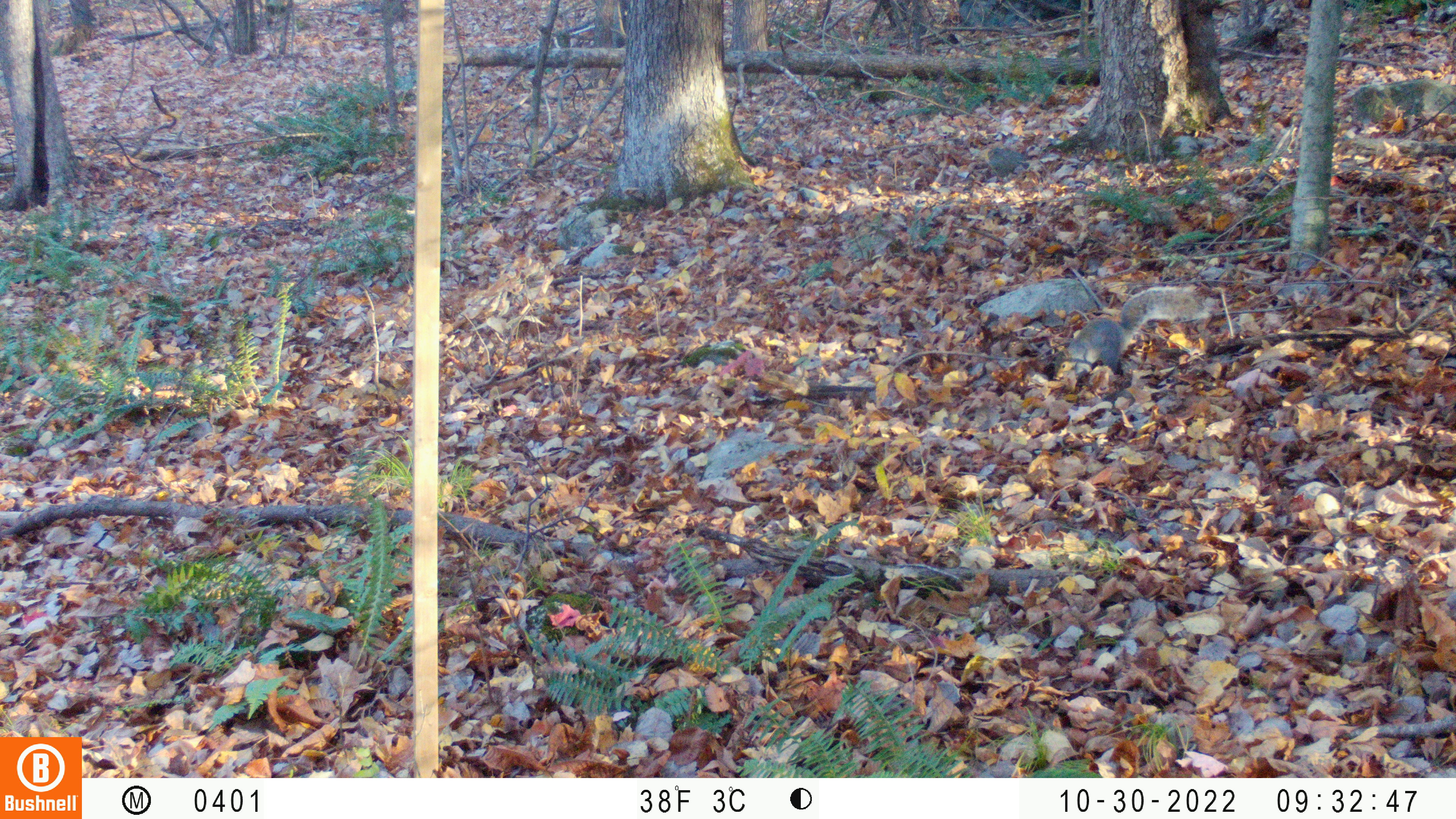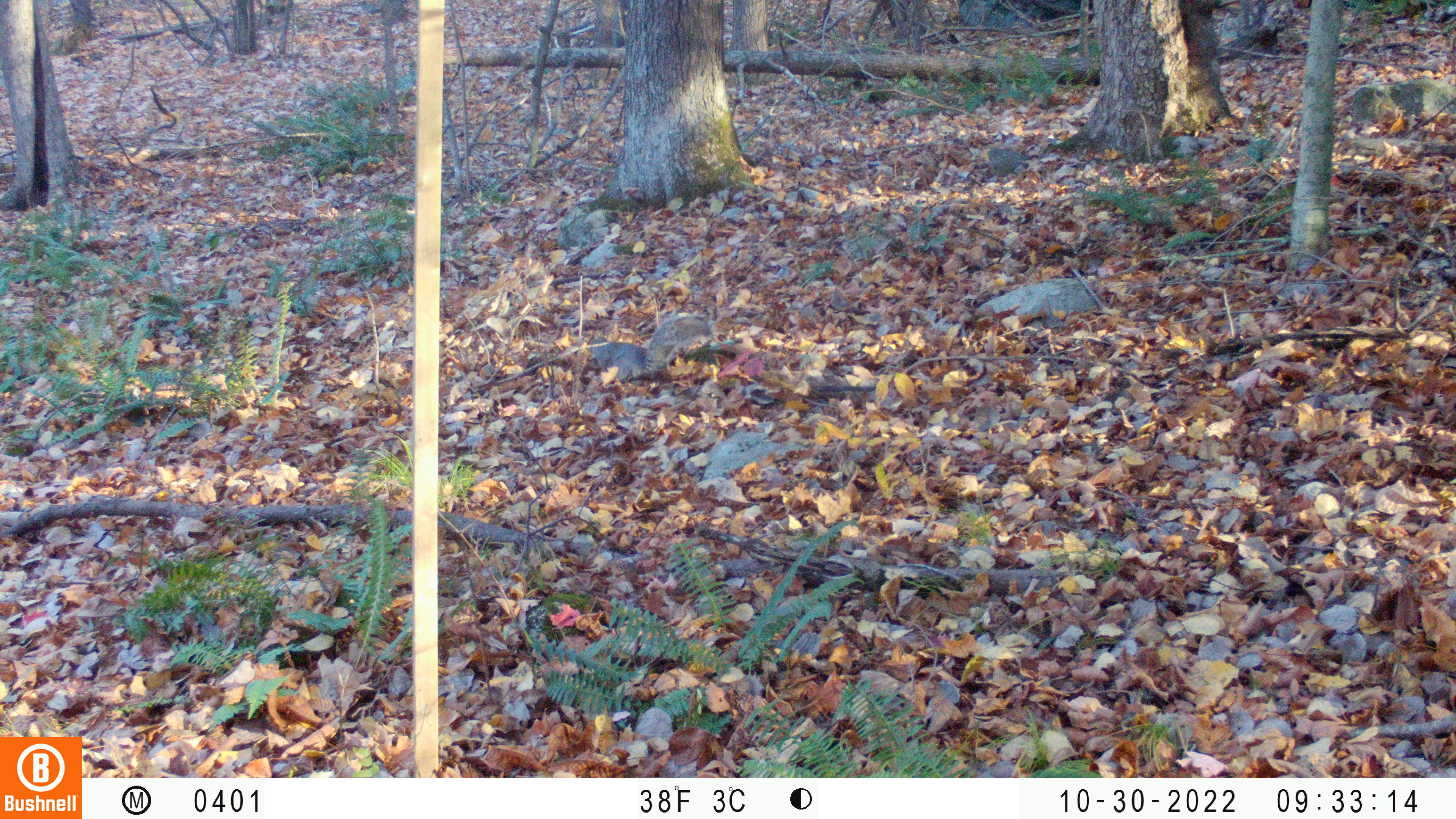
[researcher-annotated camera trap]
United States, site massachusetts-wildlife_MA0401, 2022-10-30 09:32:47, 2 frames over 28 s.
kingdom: Animalia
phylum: Chordata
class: Mammalia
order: Rodentia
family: Sciuridae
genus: Sciurus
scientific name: Sciurus carolinensis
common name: gray squirrel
Gray squirrel (Sciurus carolinensis).